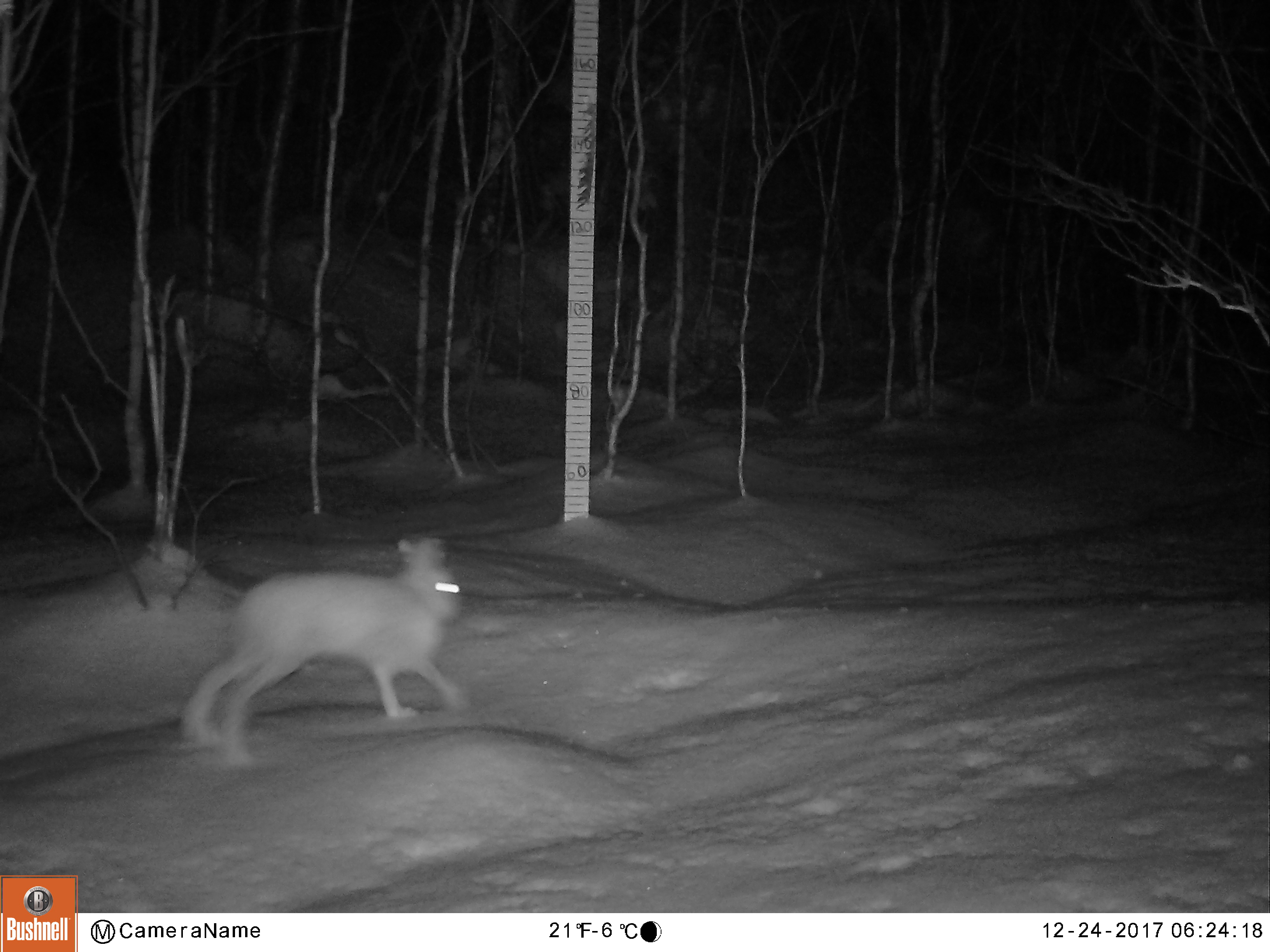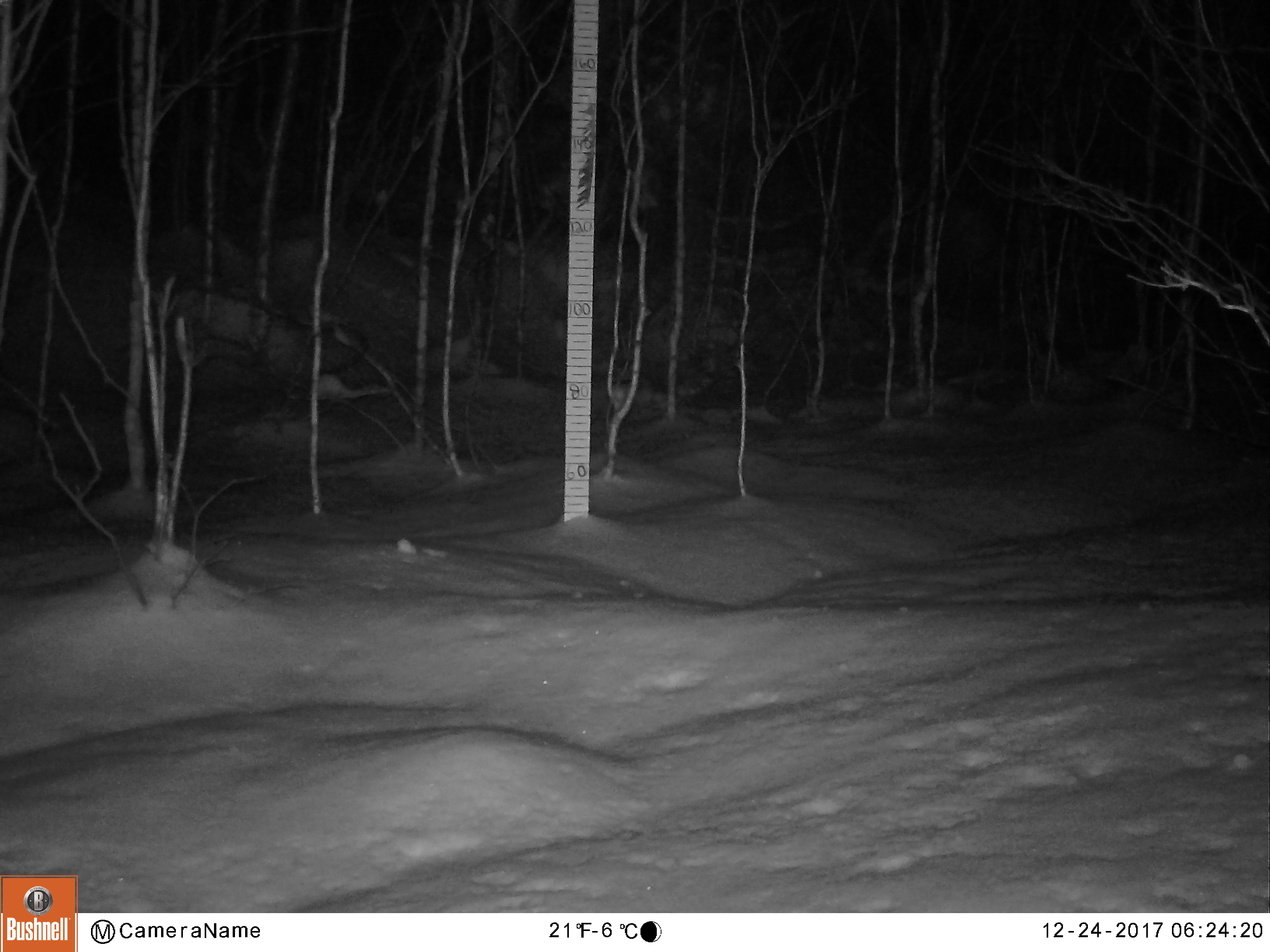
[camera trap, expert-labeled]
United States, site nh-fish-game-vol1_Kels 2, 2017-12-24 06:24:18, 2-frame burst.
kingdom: Animalia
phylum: Chordata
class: Mammalia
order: Lagomorpha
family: Leporidae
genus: Lepus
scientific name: Lepus americanus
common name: snowshoe hare